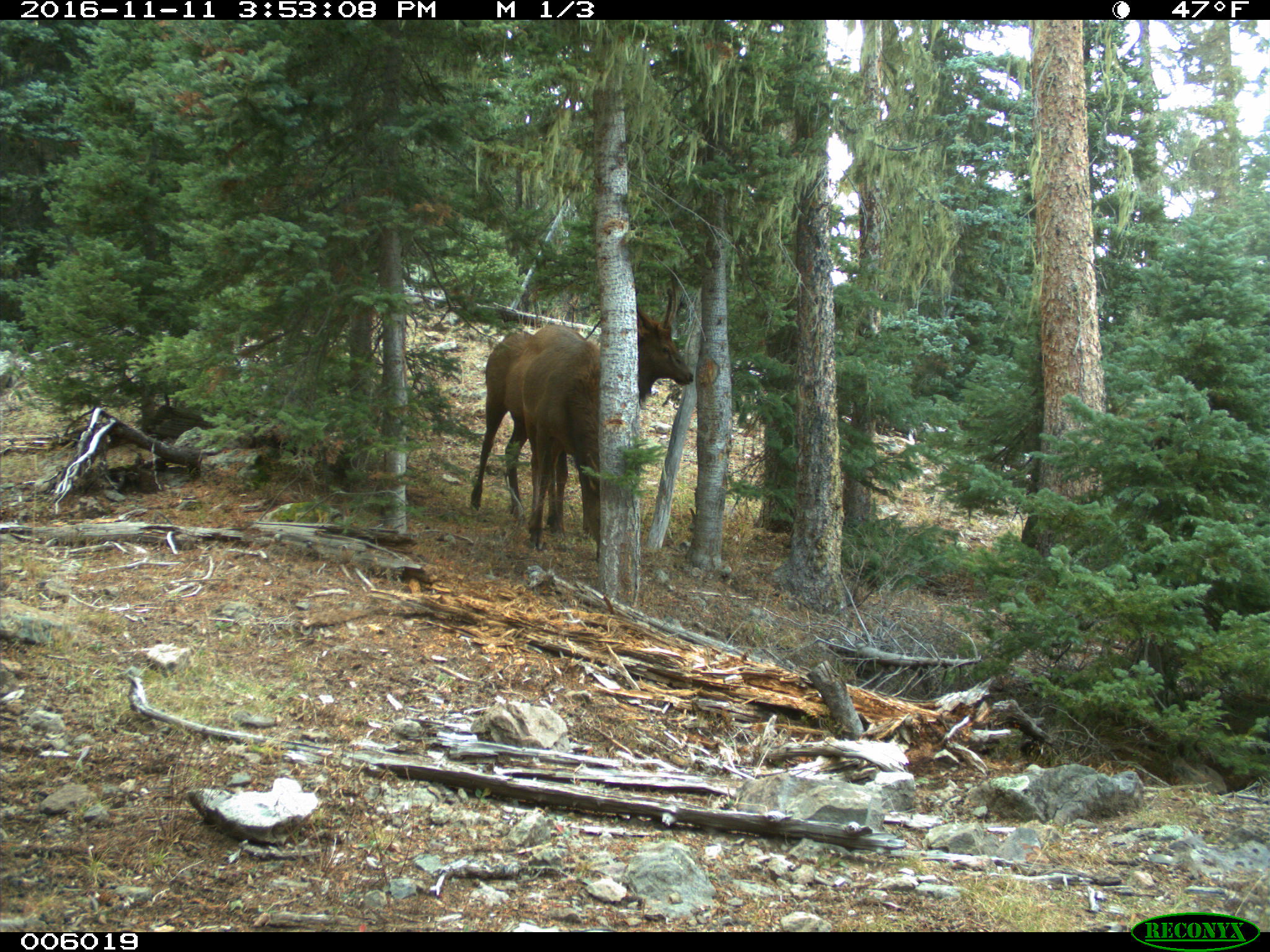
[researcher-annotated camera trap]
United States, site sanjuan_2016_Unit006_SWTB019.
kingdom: Animalia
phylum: Chordata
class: Mammalia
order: Artiodactyla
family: Cervidae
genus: Cervus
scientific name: Cervus elaphus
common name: red deer